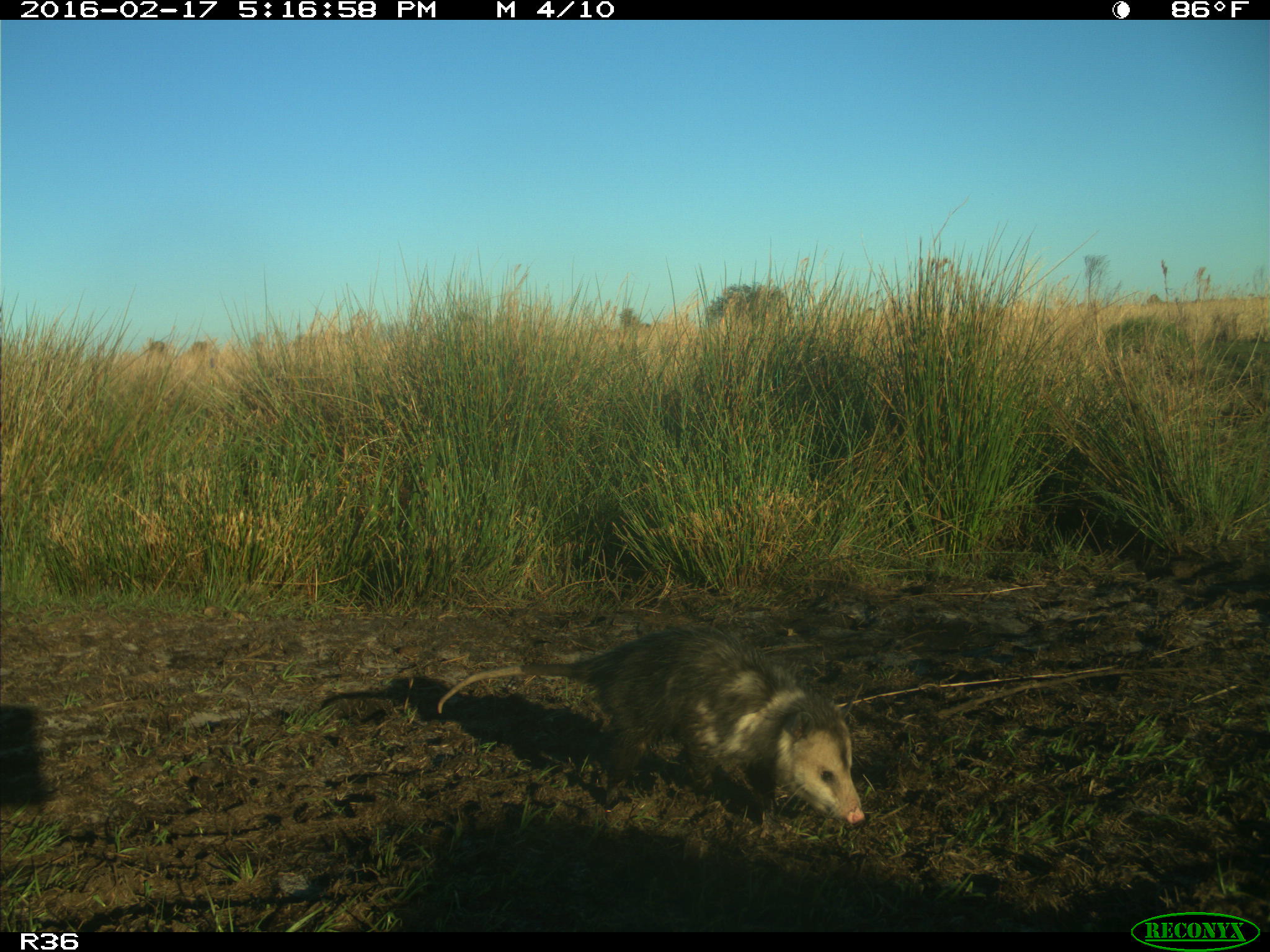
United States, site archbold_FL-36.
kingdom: Animalia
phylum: Chordata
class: Mammalia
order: Didelphimorphia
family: Didelphidae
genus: Didelphis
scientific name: Didelphis virginiana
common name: virginia opossum